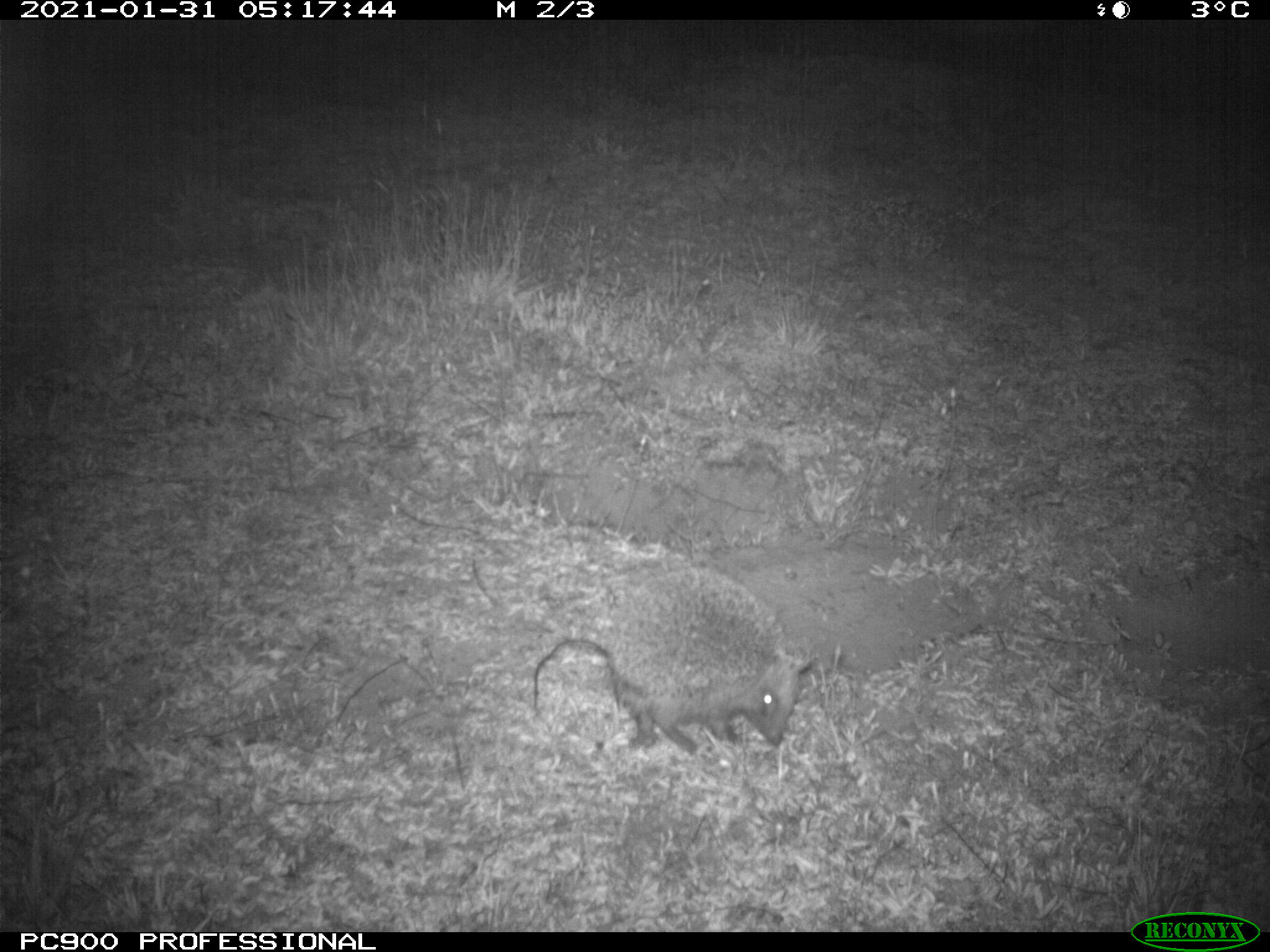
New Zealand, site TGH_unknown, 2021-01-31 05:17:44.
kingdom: Animalia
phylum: Chordata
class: Mammalia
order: Eulipotyphla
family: Erinaceidae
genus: Erinaceus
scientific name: Erinaceus europaeus europaeus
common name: european hedgehog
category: hedgehog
Hedgehog (european hedgehog) (Erinaceus europaeus europaeus).